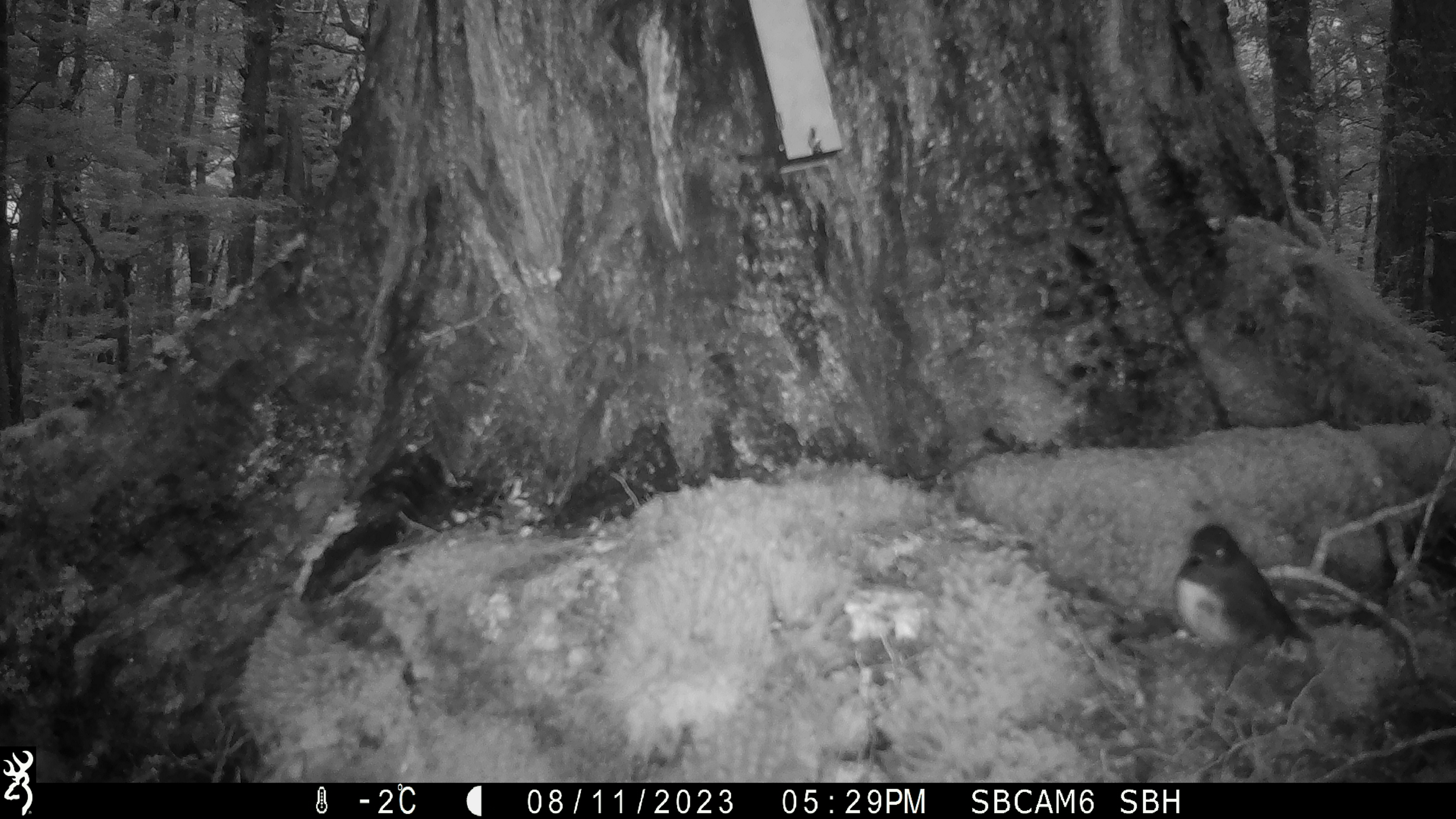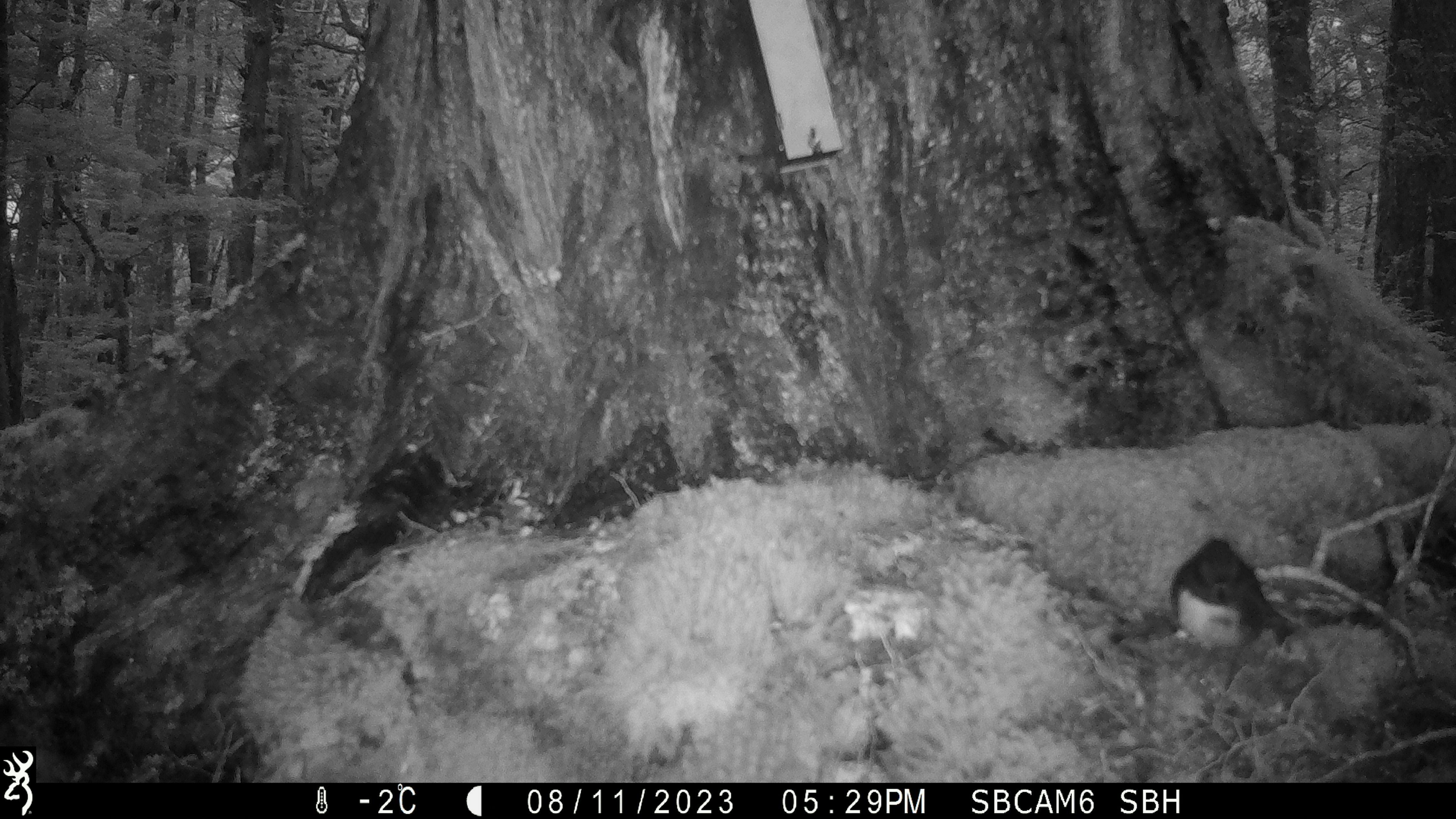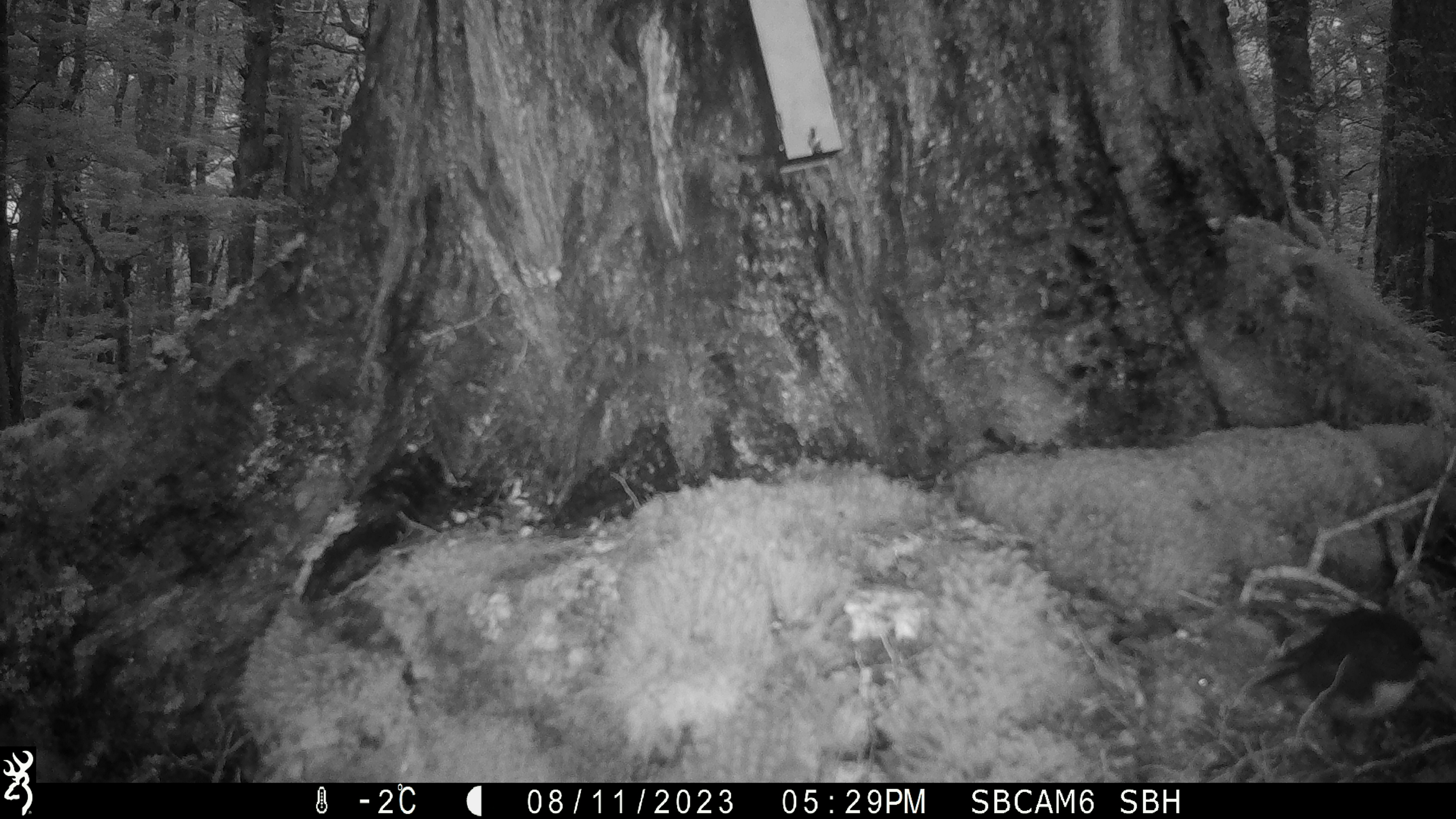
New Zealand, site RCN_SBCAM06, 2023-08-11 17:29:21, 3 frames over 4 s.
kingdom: Animalia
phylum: Chordata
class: Aves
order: Passeriformes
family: Petroicidae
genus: Petroica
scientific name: Petroica australis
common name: new zealand robin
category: robin